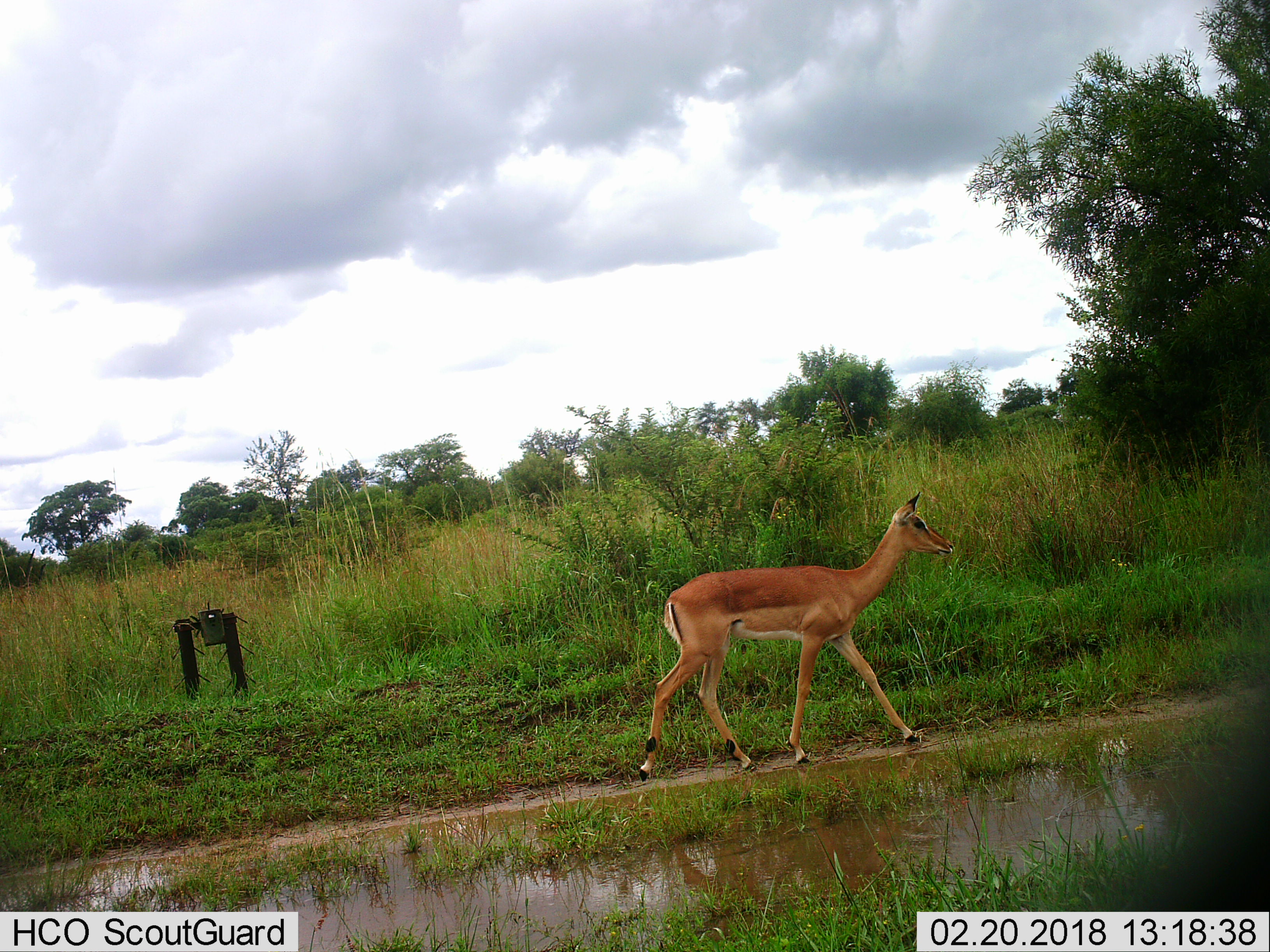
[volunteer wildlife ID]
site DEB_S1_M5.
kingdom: Animalia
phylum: Chordata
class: Mammalia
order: Artiodactyla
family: Bovidae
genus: Aepyceros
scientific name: Aepyceros melampus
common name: impala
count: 1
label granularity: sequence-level